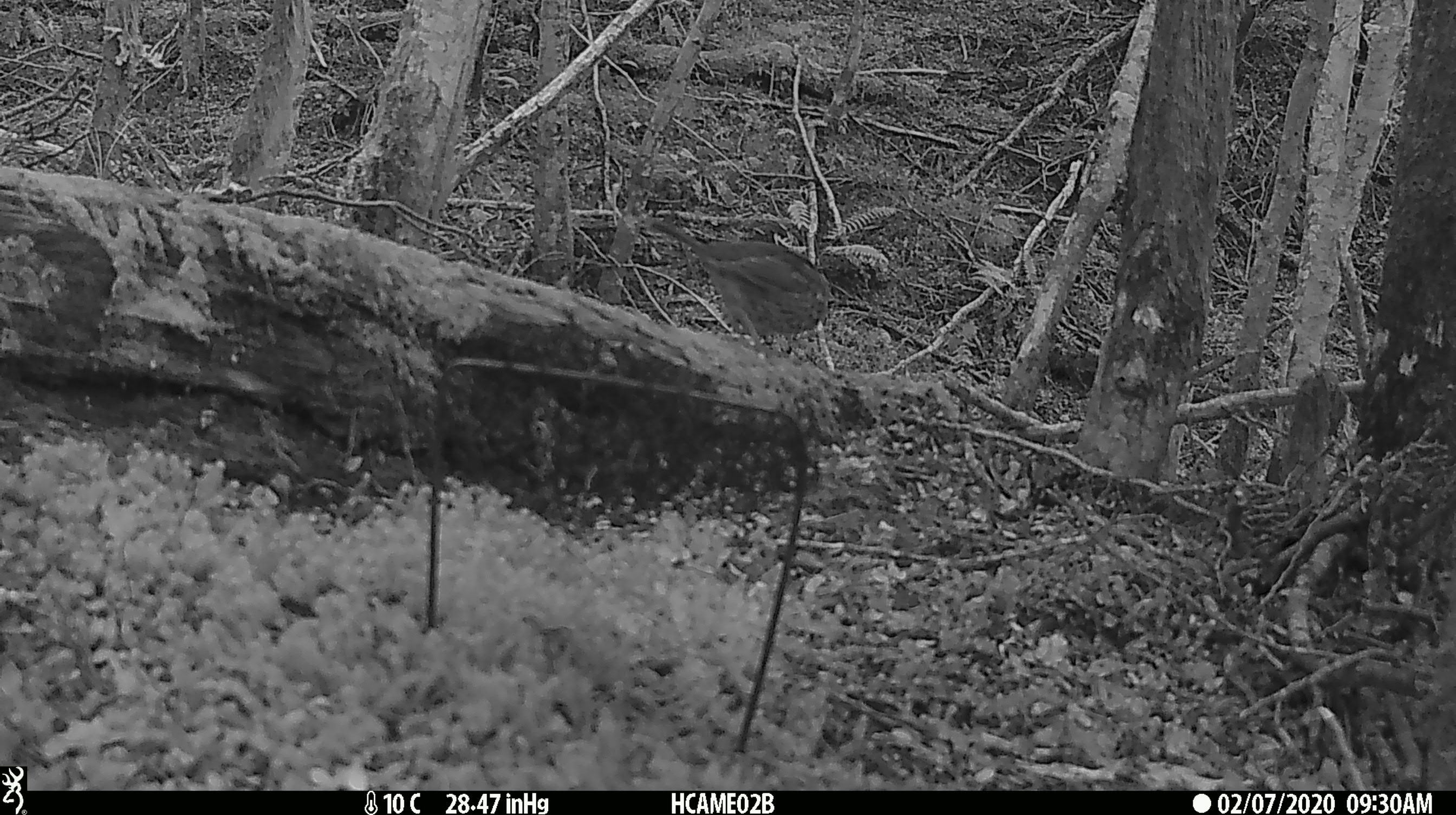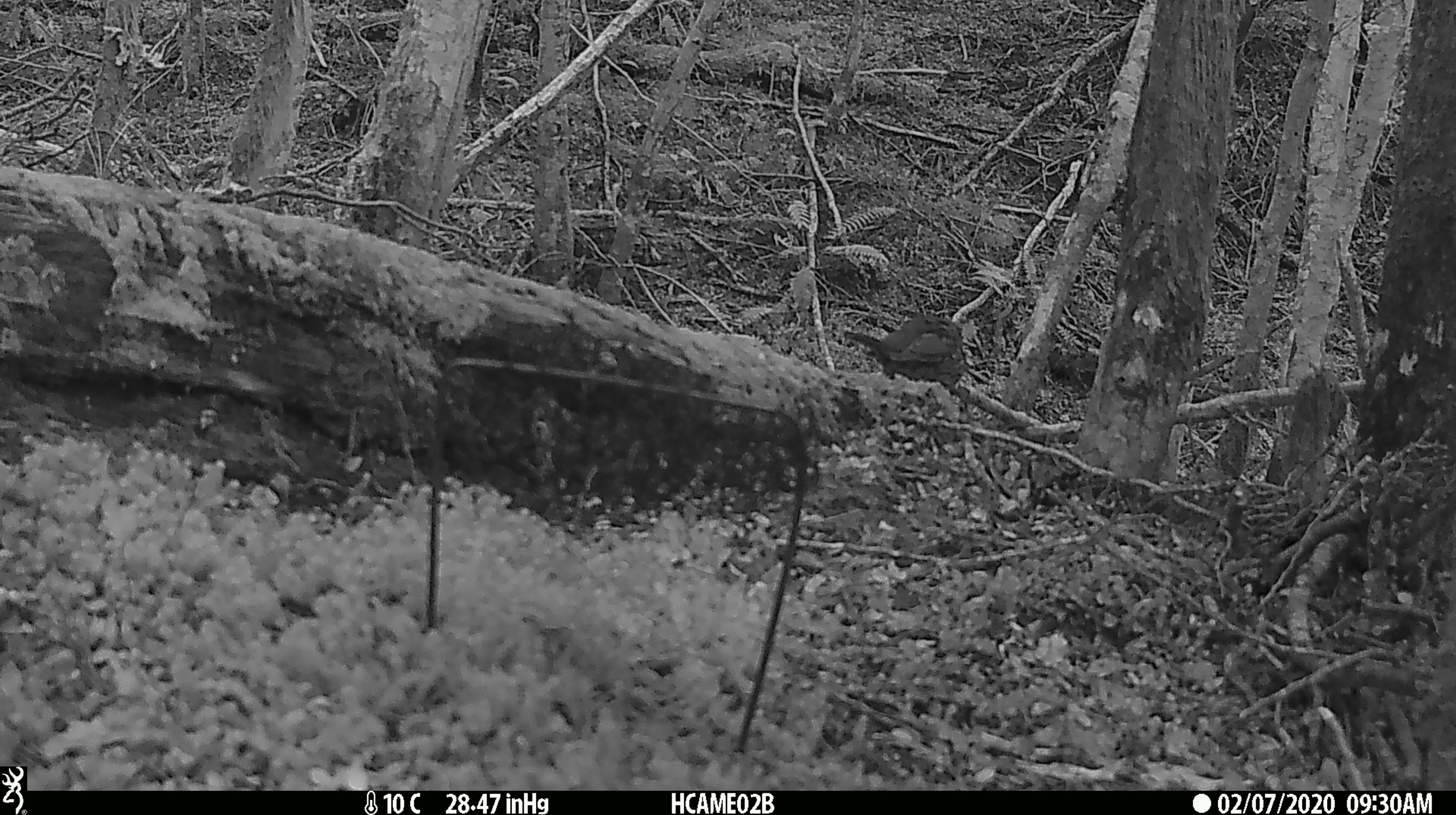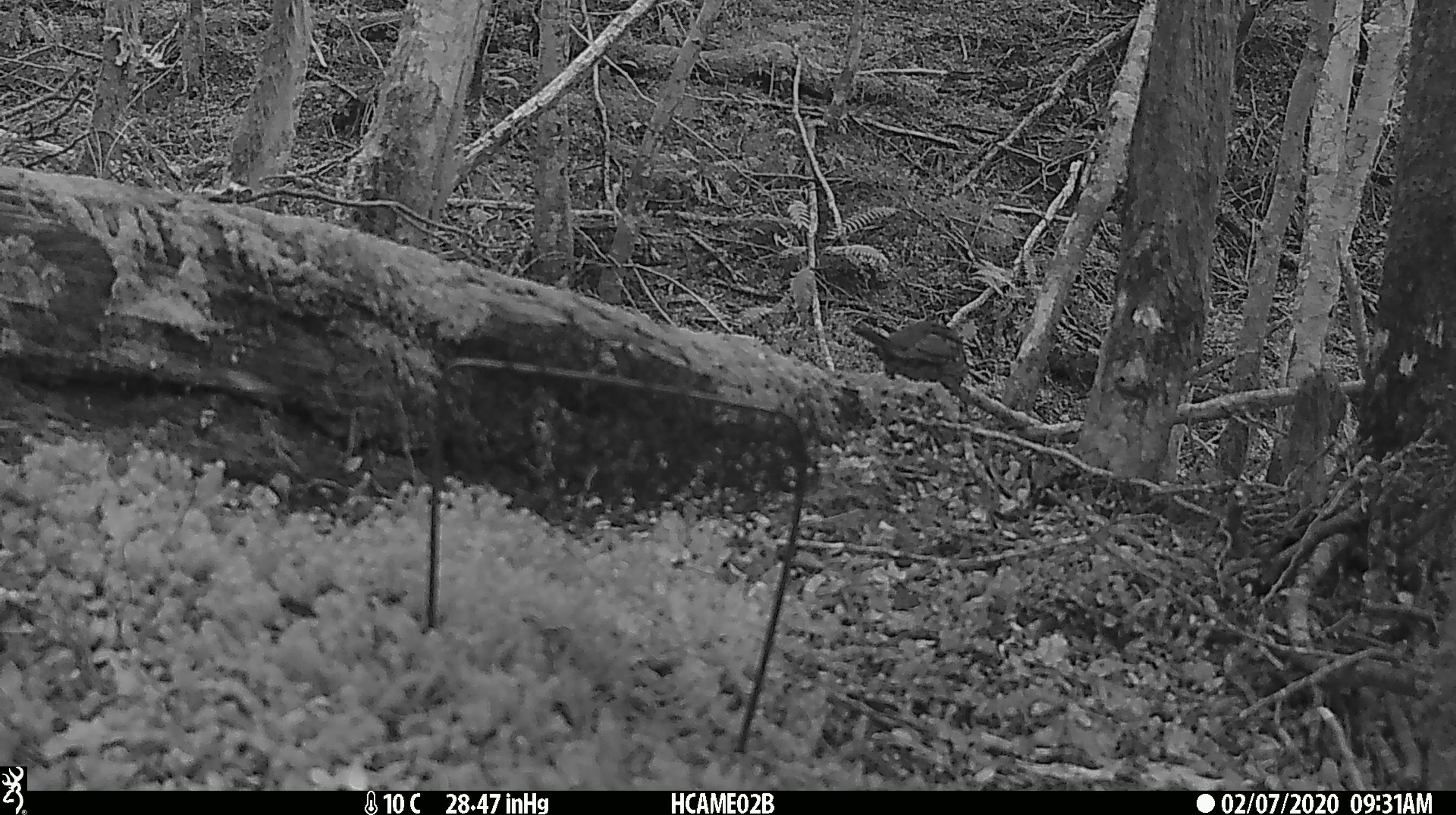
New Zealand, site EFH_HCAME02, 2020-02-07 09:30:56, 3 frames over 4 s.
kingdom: Animalia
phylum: Chordata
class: Aves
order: Passeriformes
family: Turdidae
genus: Turdus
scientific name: Turdus philomelos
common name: song thrush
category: thrush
Thrush (song thrush) (Turdus philomelos).